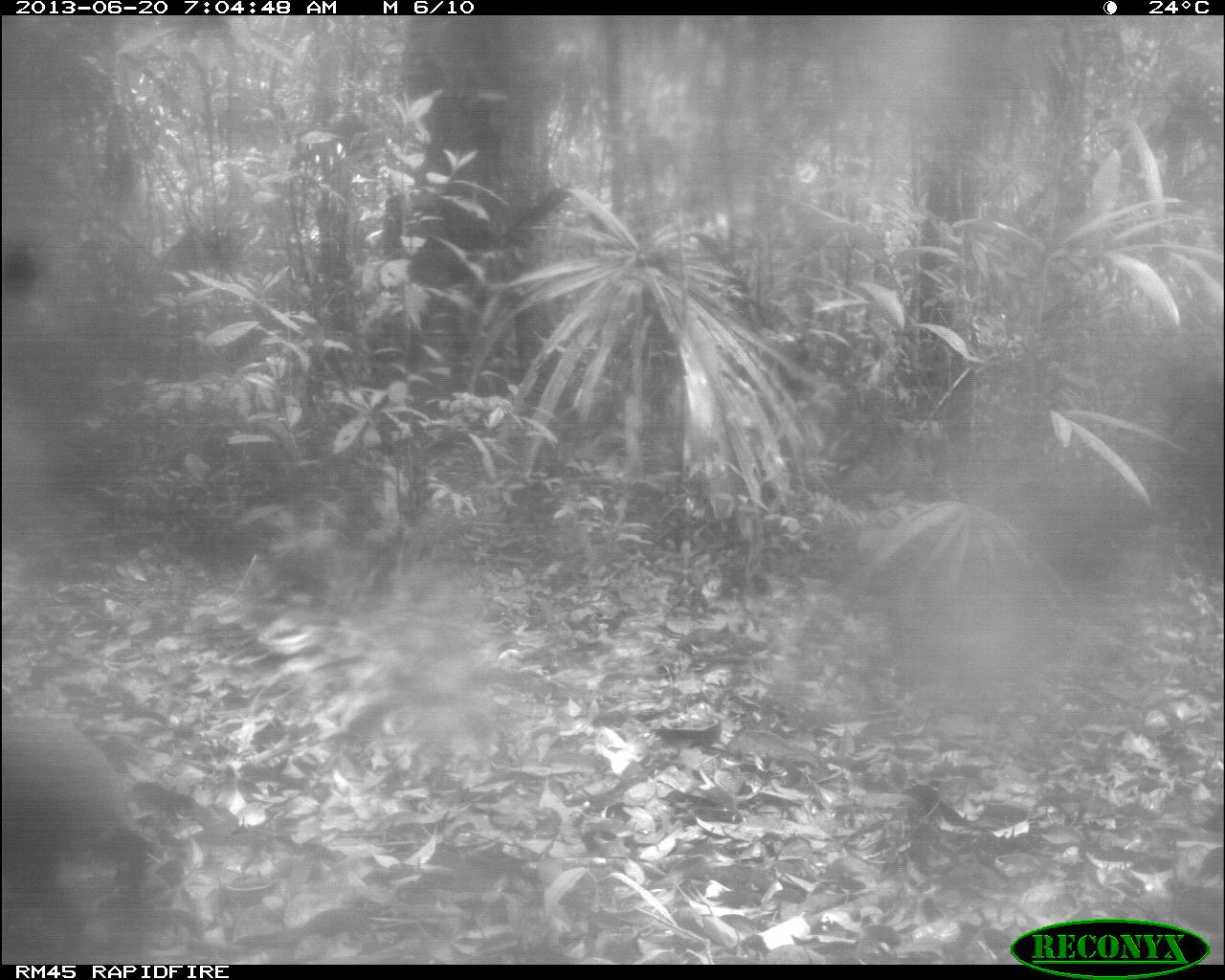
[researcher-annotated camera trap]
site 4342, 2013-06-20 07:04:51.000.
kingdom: Animalia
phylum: Chordata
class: Mammalia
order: Rodentia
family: Dasyproctidae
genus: Dasyprocta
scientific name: Dasyprocta punctata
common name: central american agouti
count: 1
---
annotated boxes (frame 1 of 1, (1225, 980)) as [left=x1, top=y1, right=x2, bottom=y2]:
dasyprocta punctata: [left=2, top=708, right=151, bottom=965]